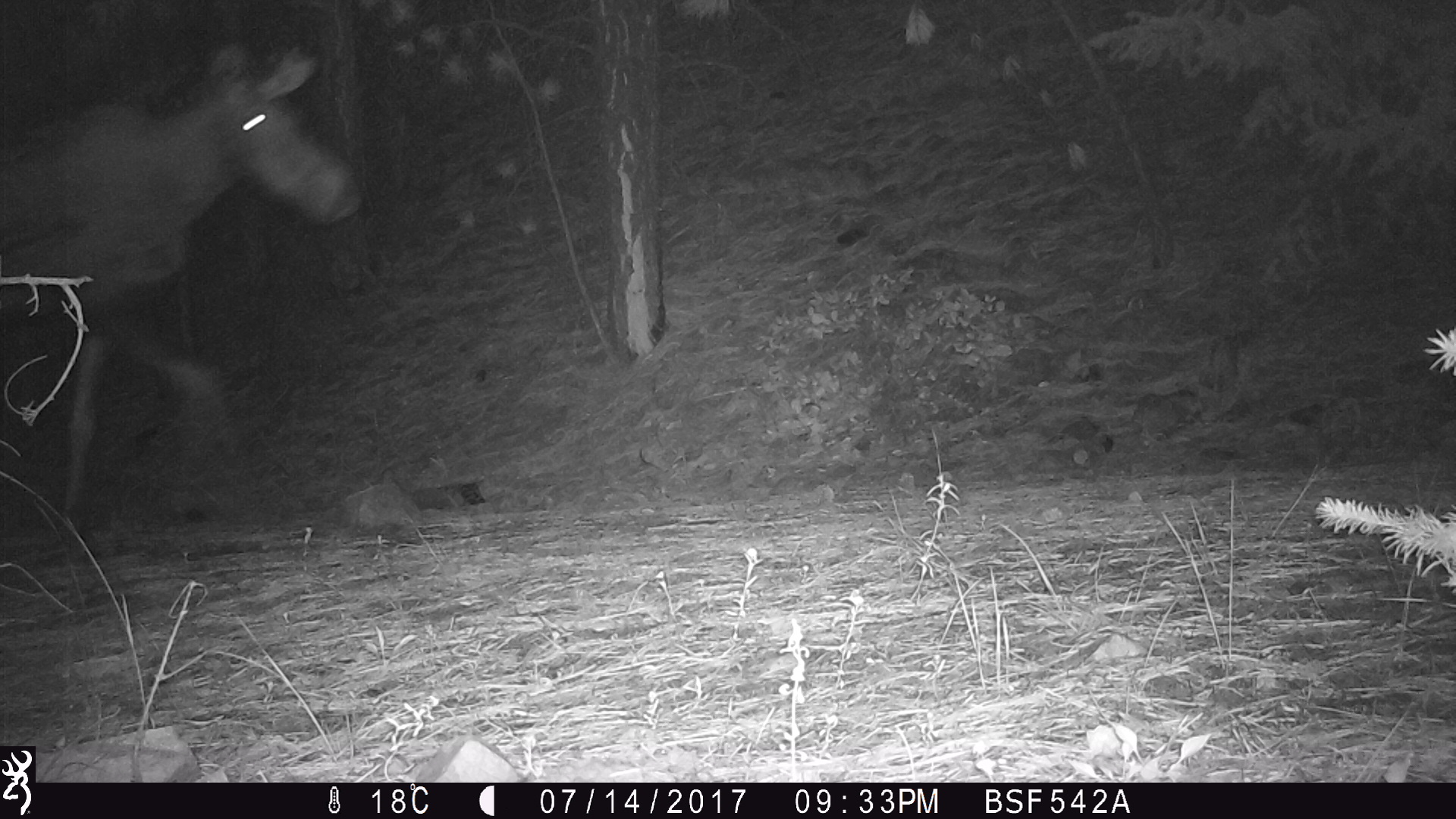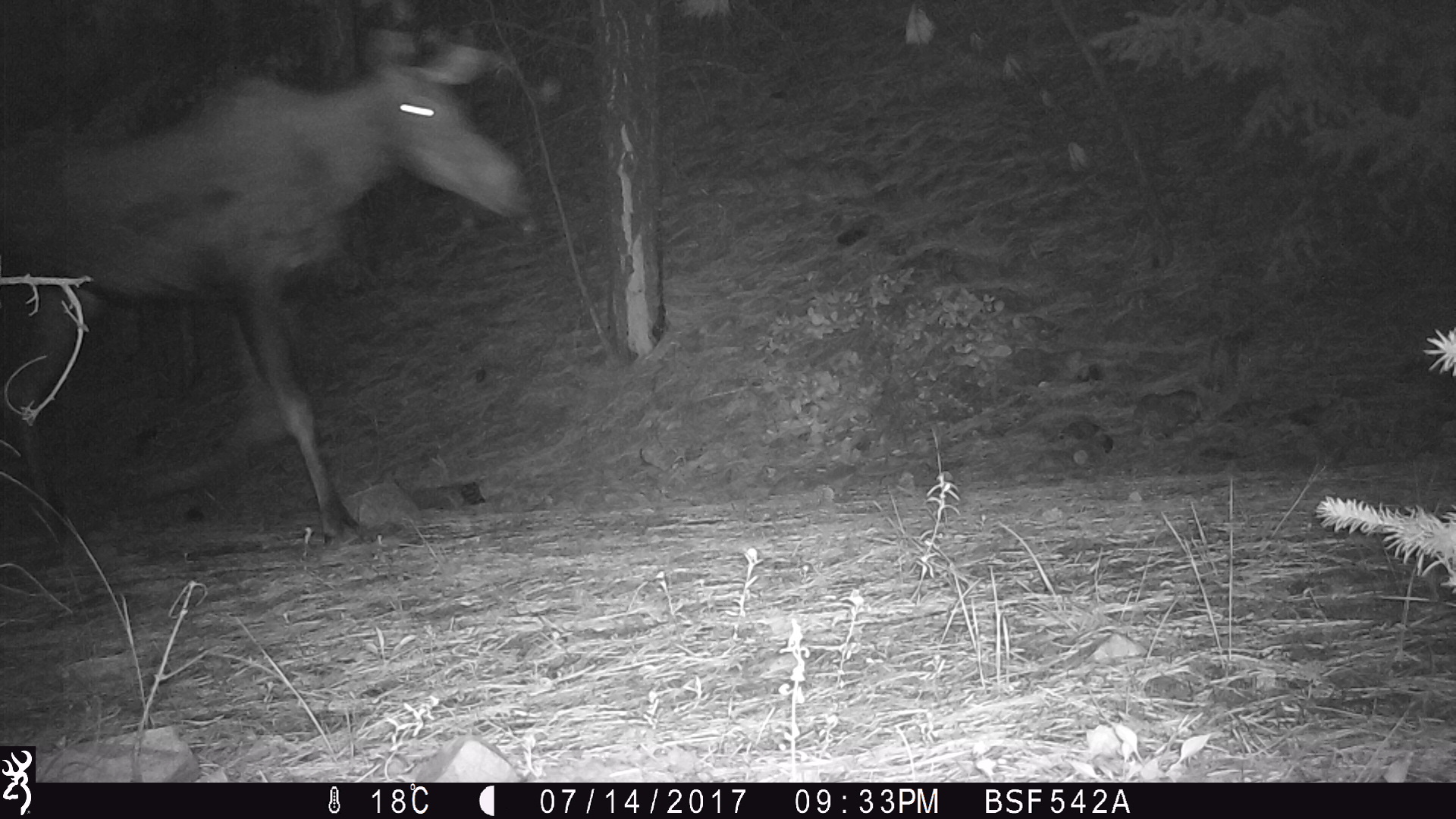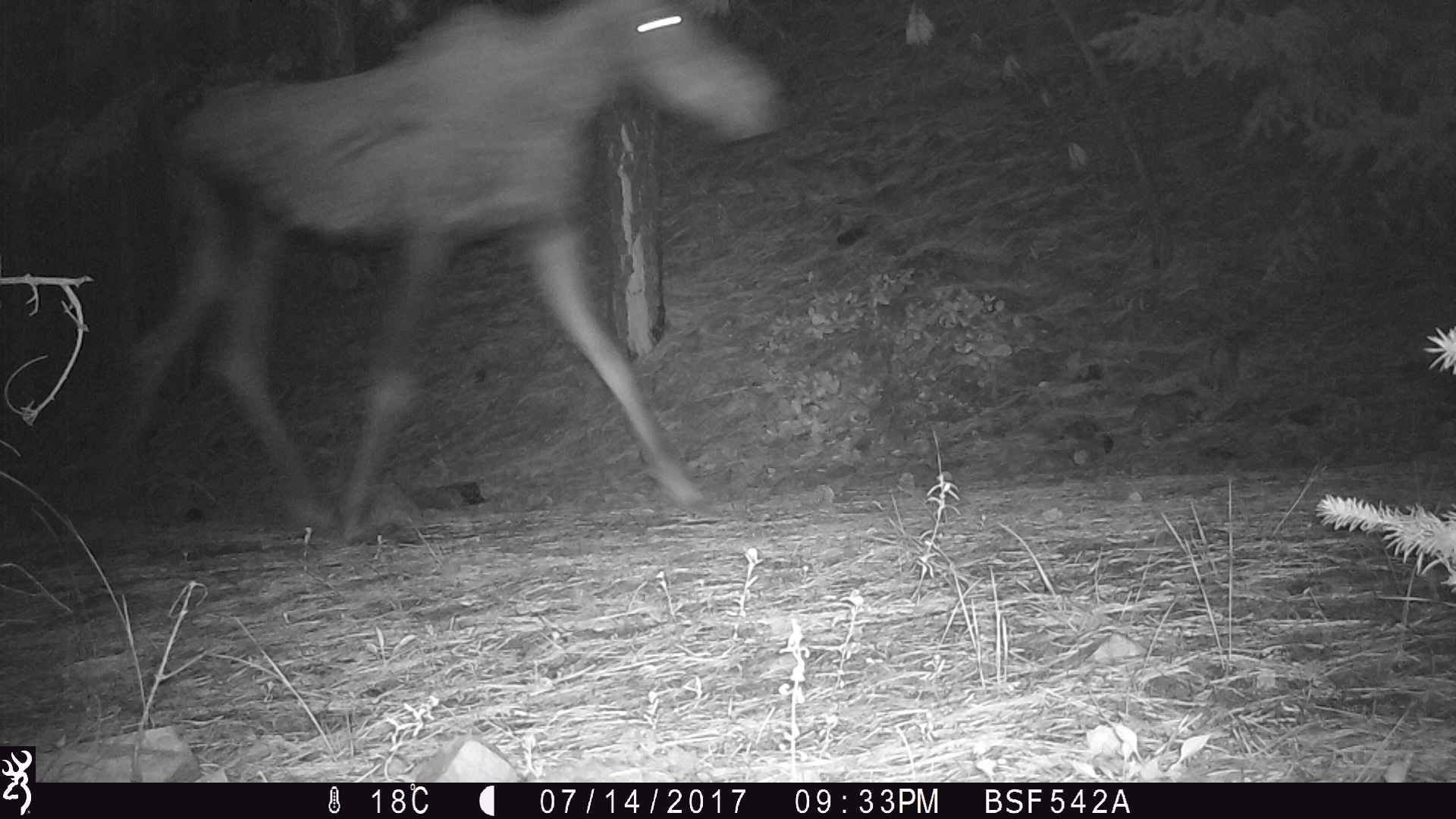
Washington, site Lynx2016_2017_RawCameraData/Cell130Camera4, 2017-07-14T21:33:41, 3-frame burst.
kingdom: Animalia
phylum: Chordata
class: Mammalia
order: Artiodactyla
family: Cervidae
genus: Alces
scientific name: Alces alces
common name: moose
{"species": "Alces alces (moose)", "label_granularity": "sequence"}